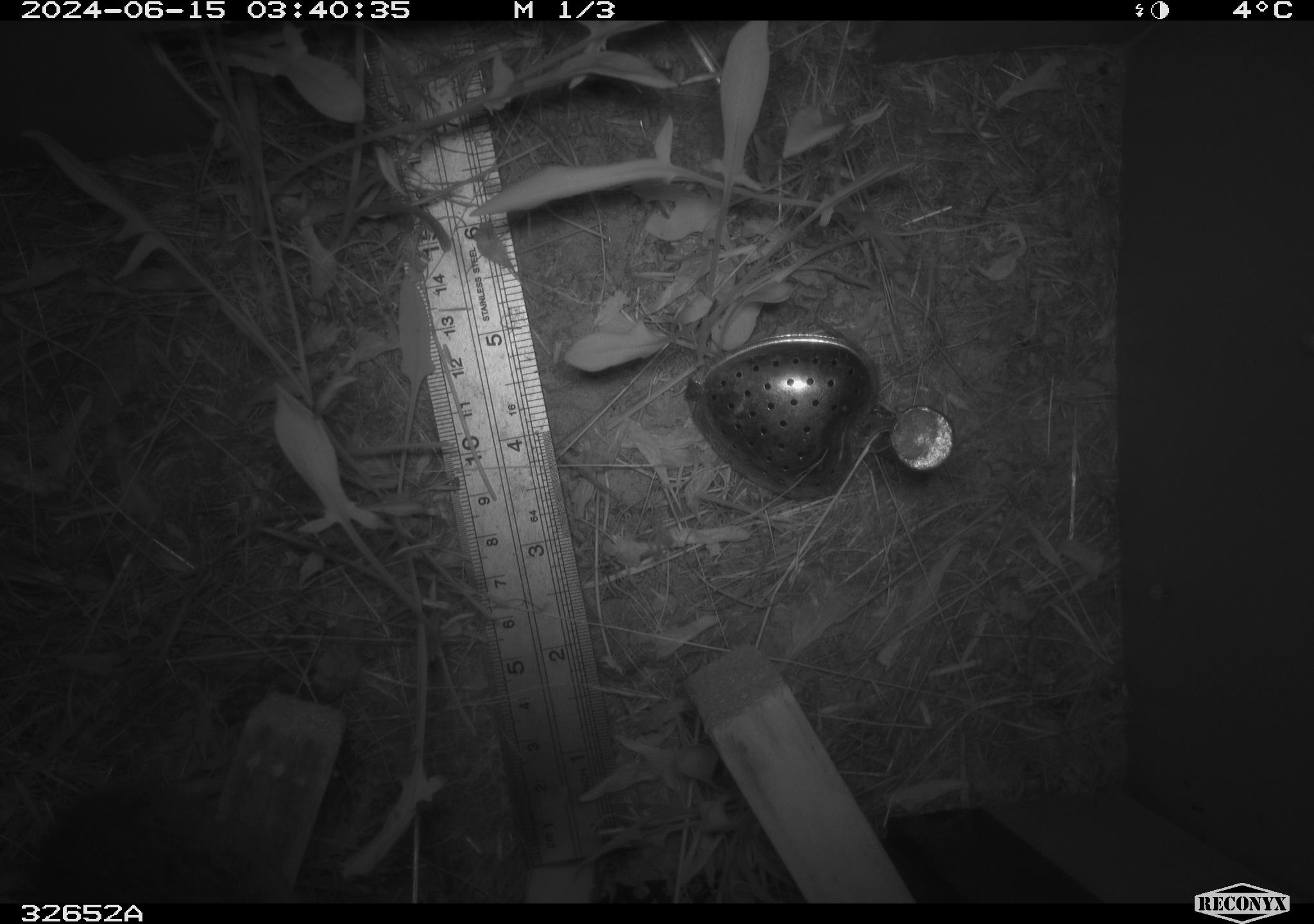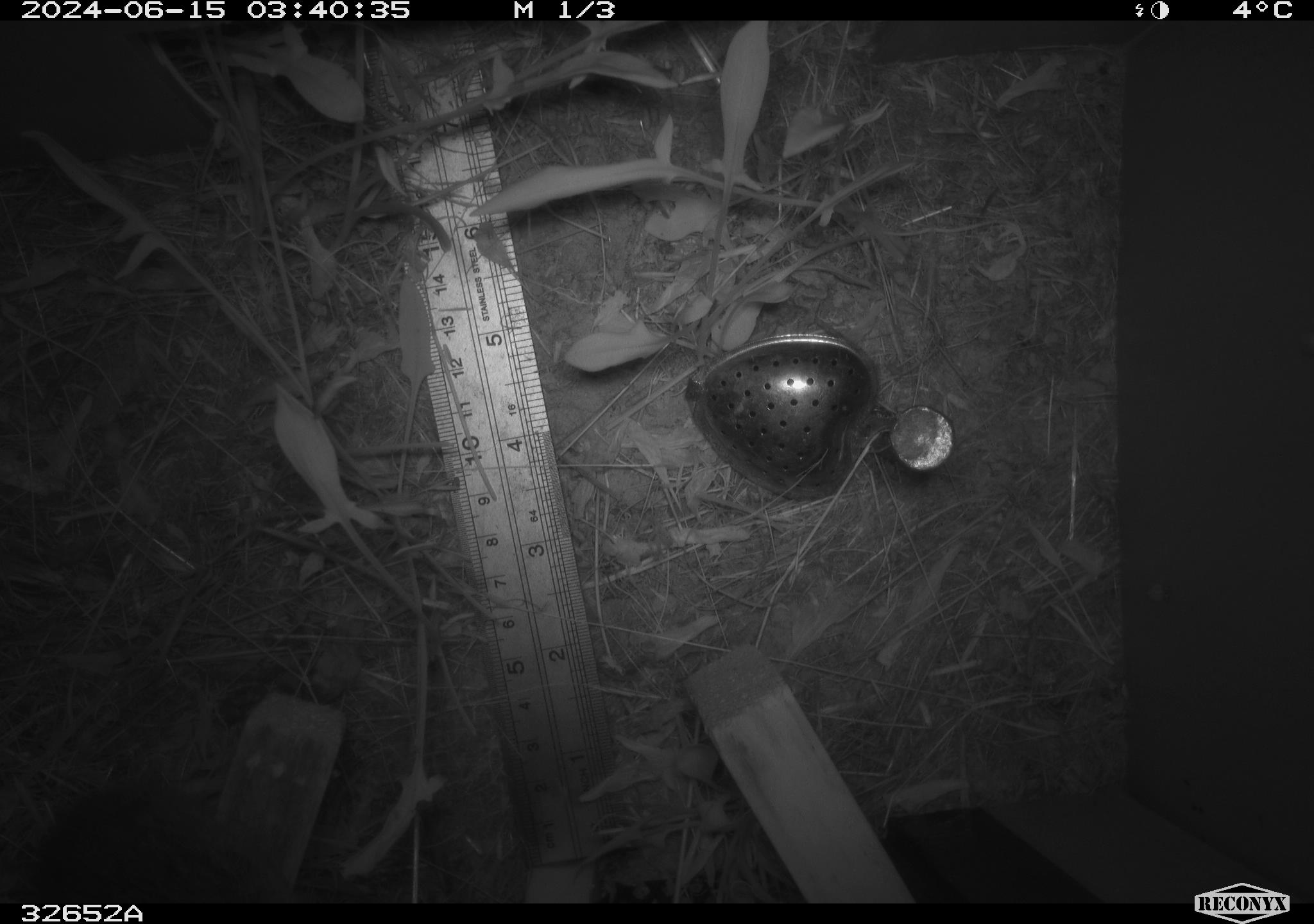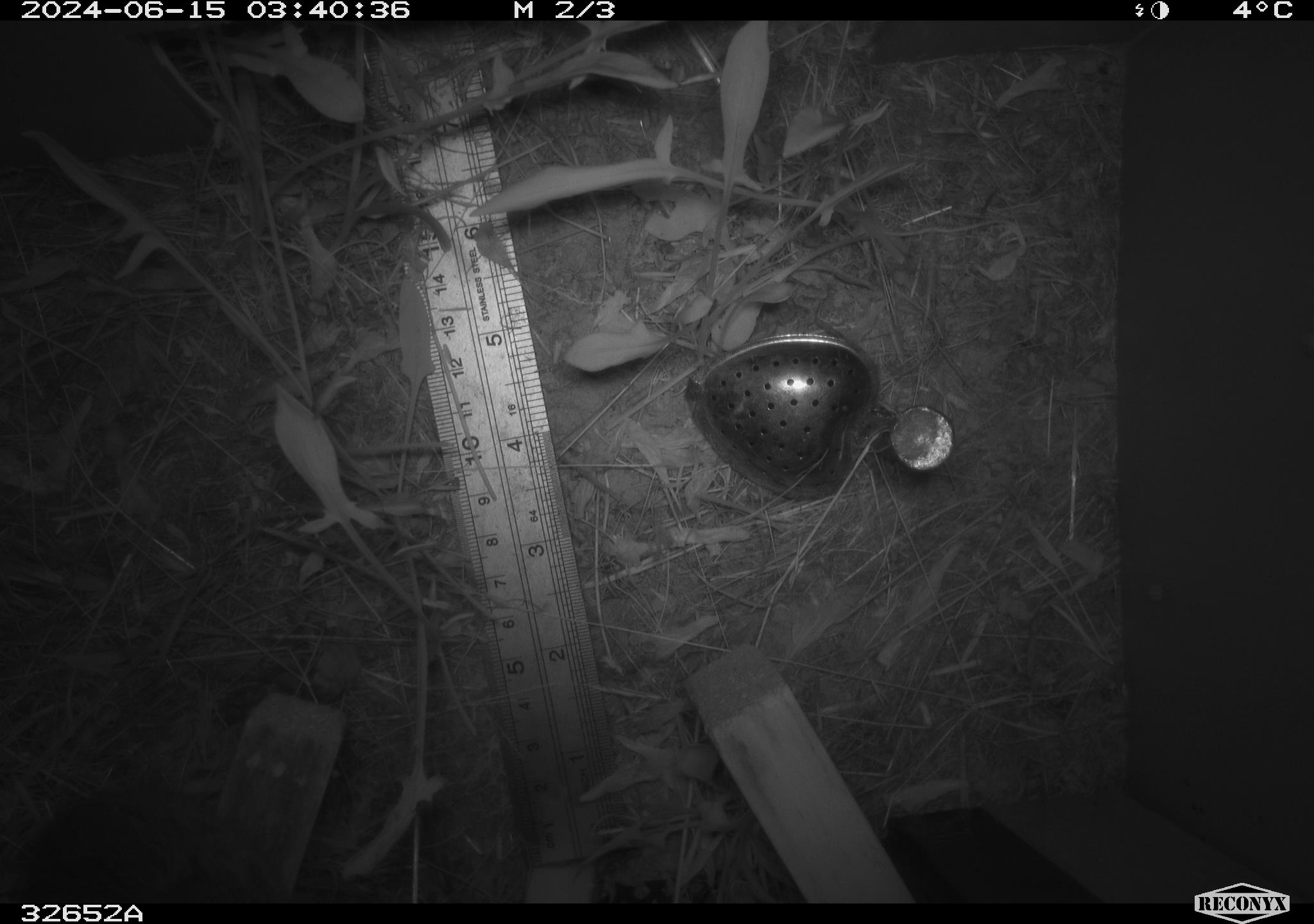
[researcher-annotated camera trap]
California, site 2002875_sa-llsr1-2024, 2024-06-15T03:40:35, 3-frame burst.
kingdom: Animalia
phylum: Chordata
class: Mammalia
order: Rodentia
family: Cricetidae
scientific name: Arvicolinae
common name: voles, lemmings, and muskrats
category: arvicolinae subfamily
Arvicolinae subfamily (voles, lemmings, and muskrats) (Arvicolinae).